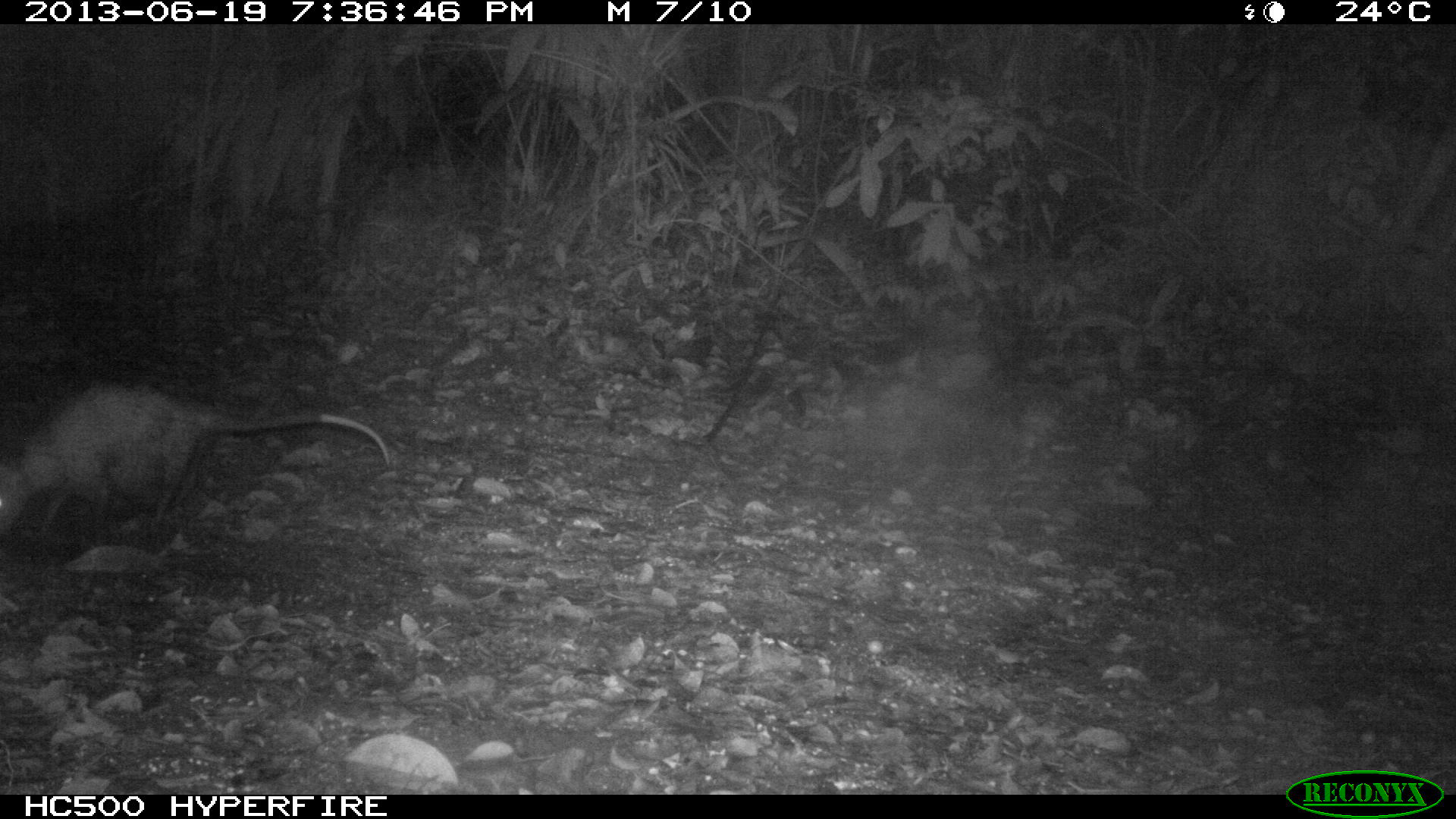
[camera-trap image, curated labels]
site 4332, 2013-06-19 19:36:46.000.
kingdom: Animalia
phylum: Chordata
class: Mammalia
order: Didelphimorphia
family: Didelphidae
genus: Didelphis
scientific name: Didelphis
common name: american opossums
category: didelphis sp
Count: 1.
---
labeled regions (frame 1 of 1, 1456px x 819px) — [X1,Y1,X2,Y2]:
didelphis sp: [0,382,392,537]